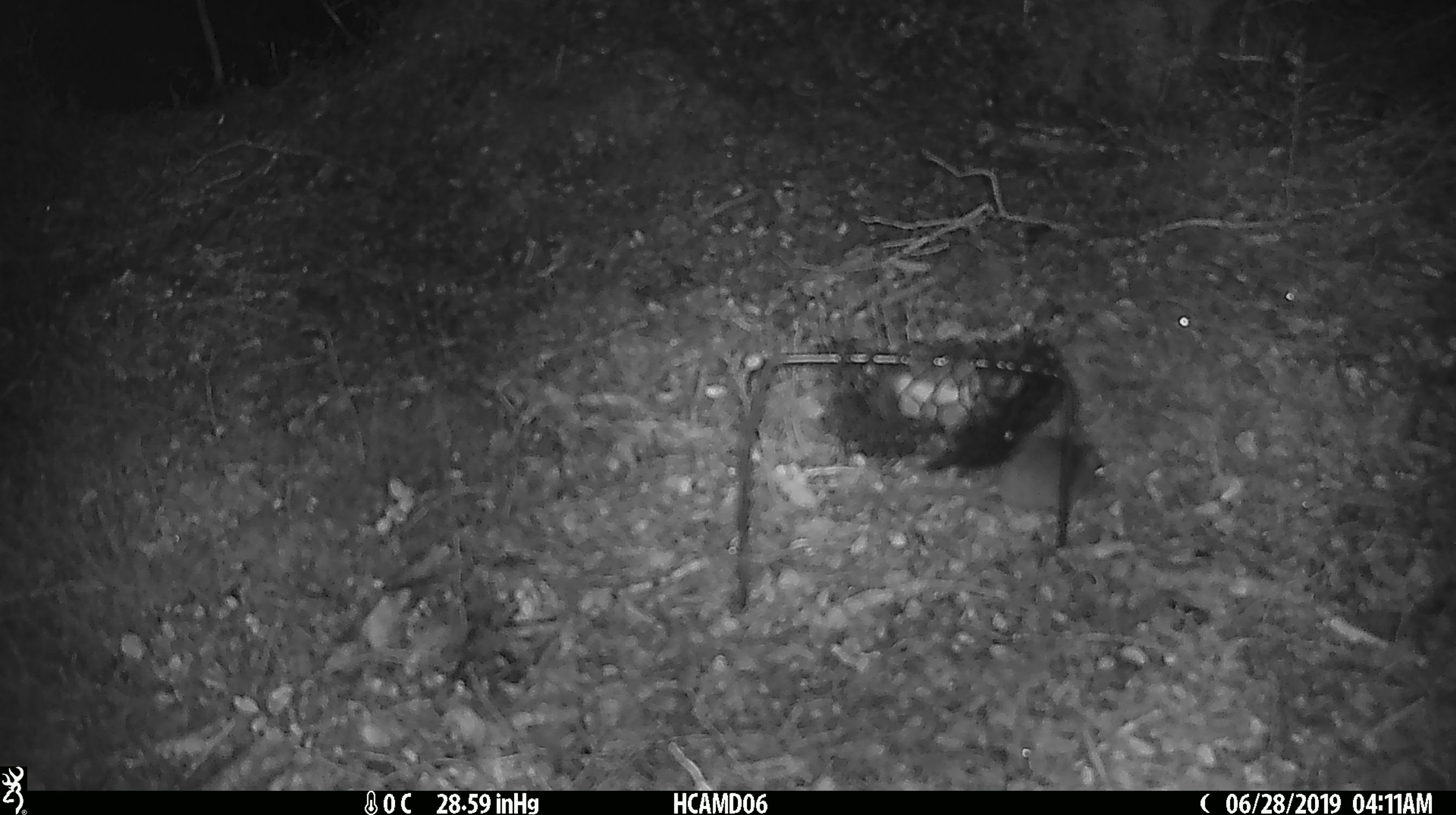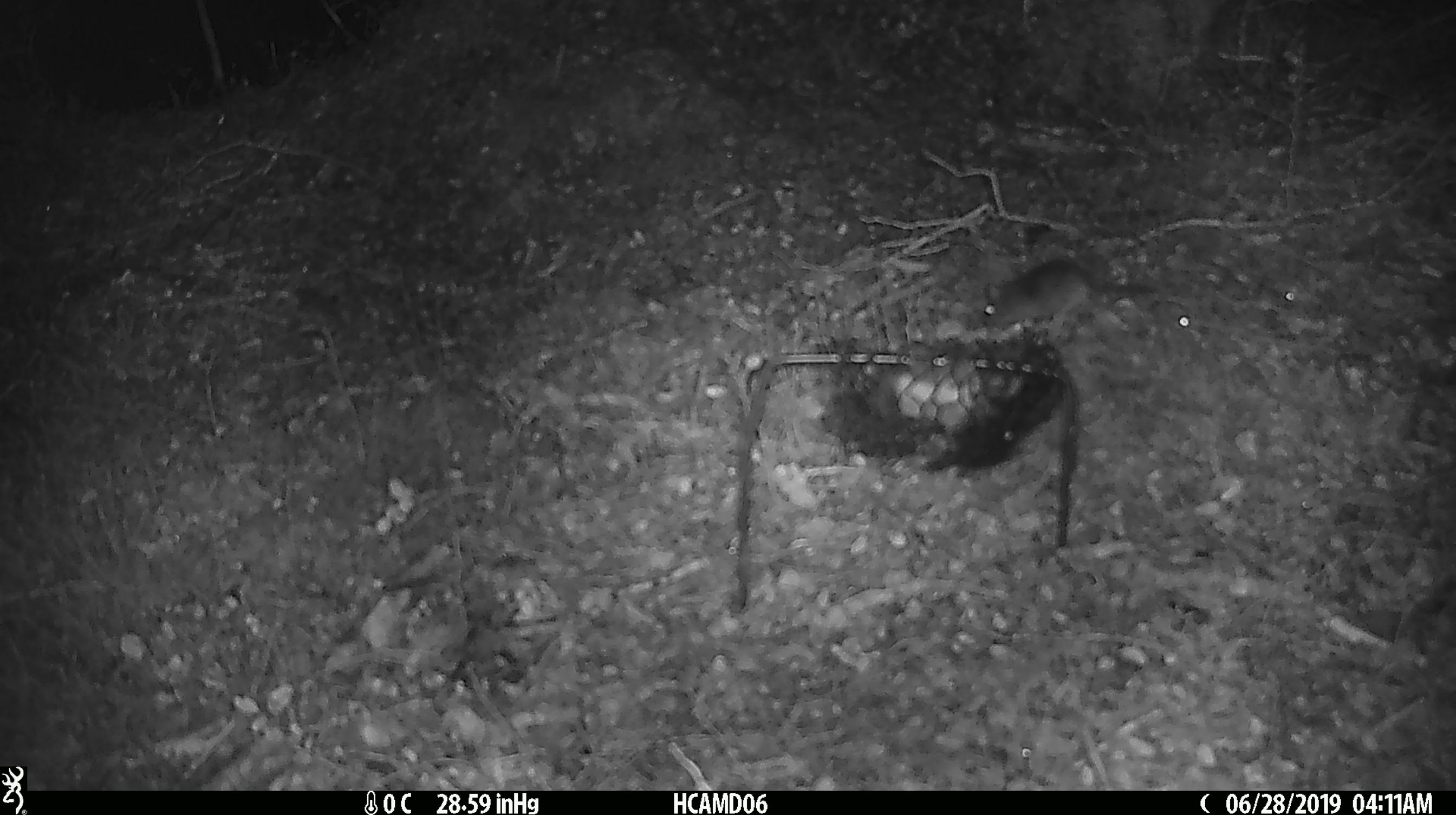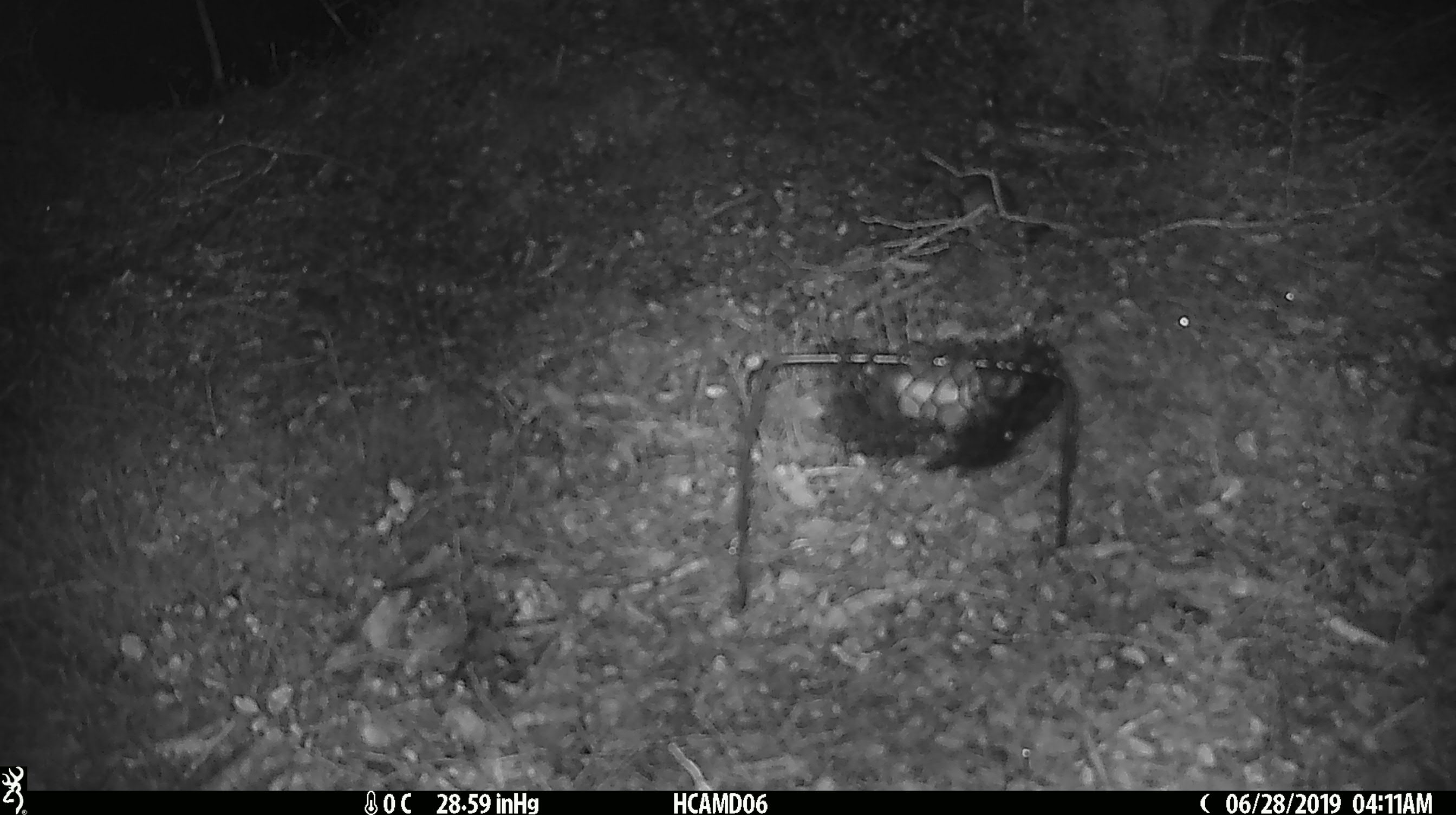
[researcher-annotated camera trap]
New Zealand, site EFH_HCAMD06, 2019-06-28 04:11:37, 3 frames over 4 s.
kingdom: Animalia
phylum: Chordata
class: Mammalia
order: Rodentia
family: Muridae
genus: Mus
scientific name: Mus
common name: mouse